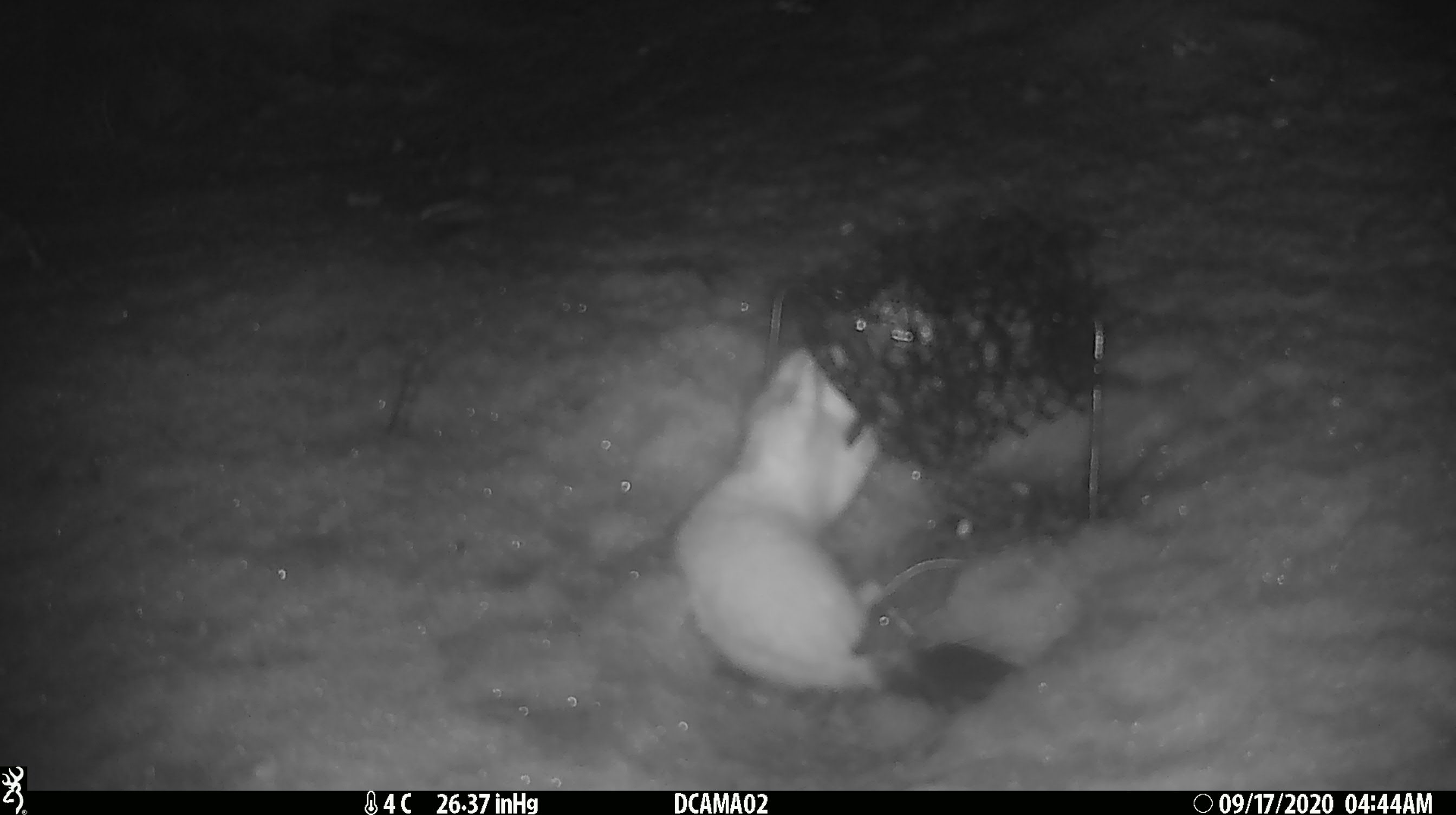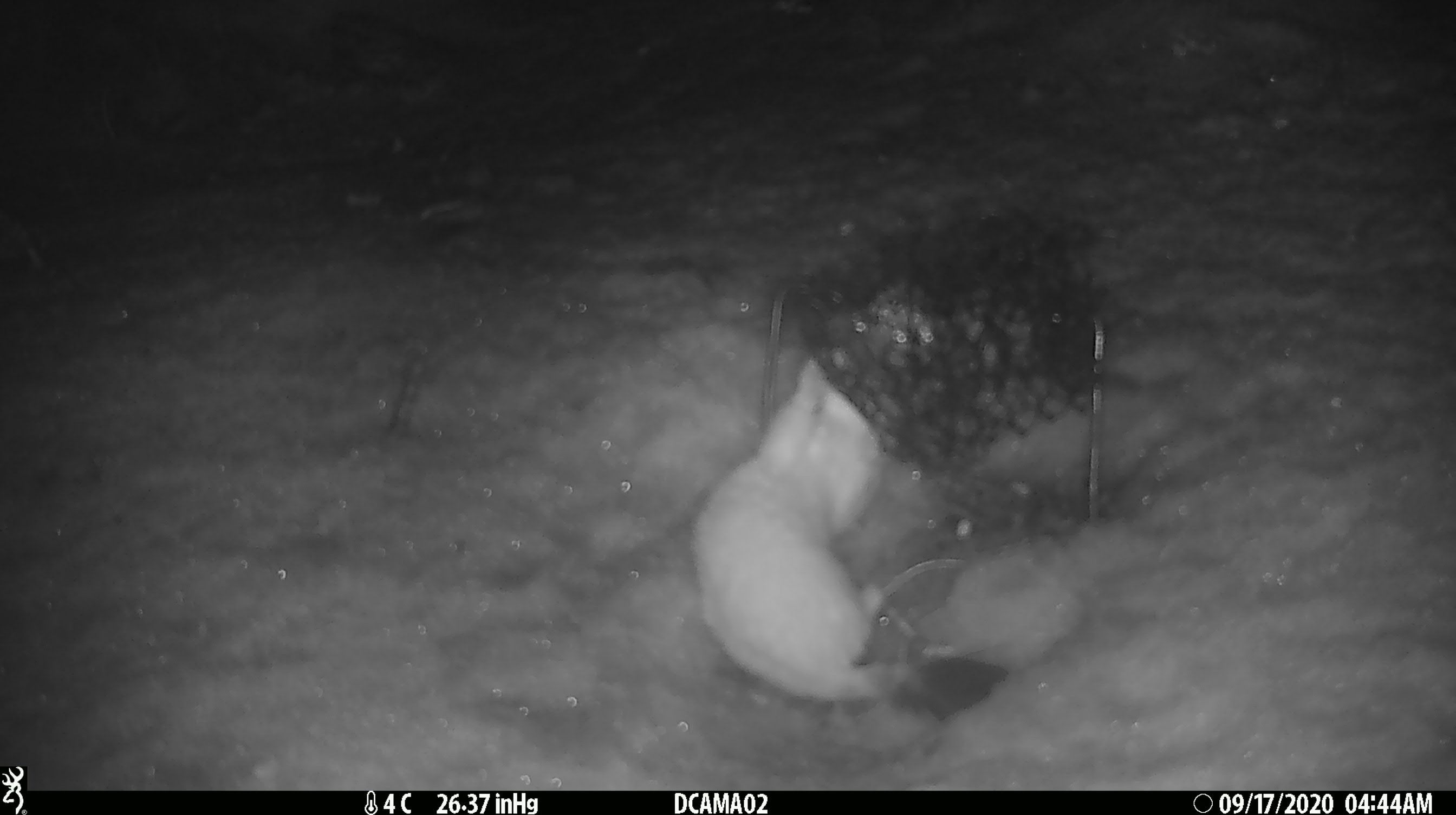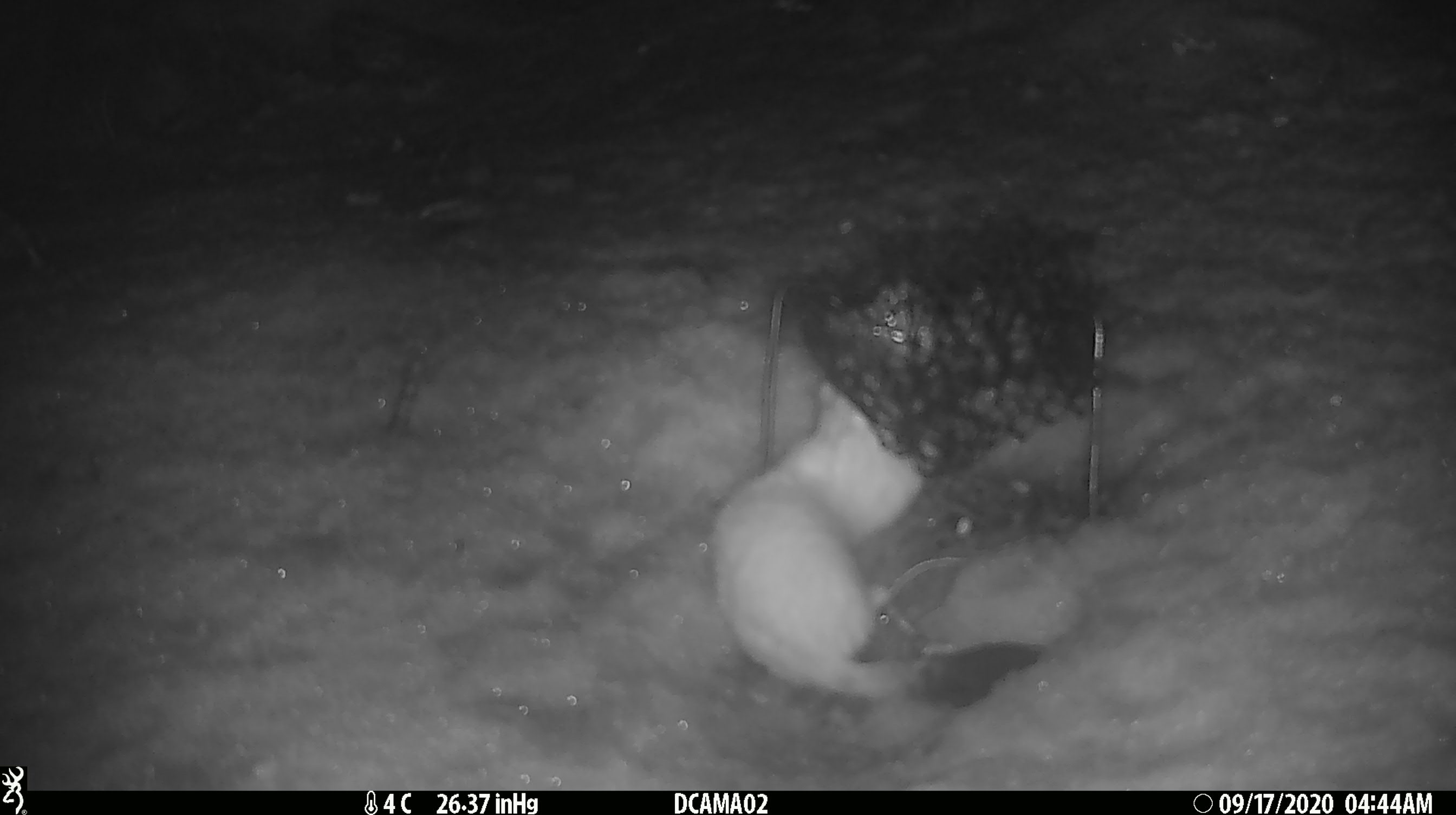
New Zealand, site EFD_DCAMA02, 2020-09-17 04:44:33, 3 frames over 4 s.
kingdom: Animalia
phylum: Chordata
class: Mammalia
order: Carnivora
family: Mustelidae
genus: Mustela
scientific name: Mustela erminea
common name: stoat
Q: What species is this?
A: Stoat (Mustela erminea).